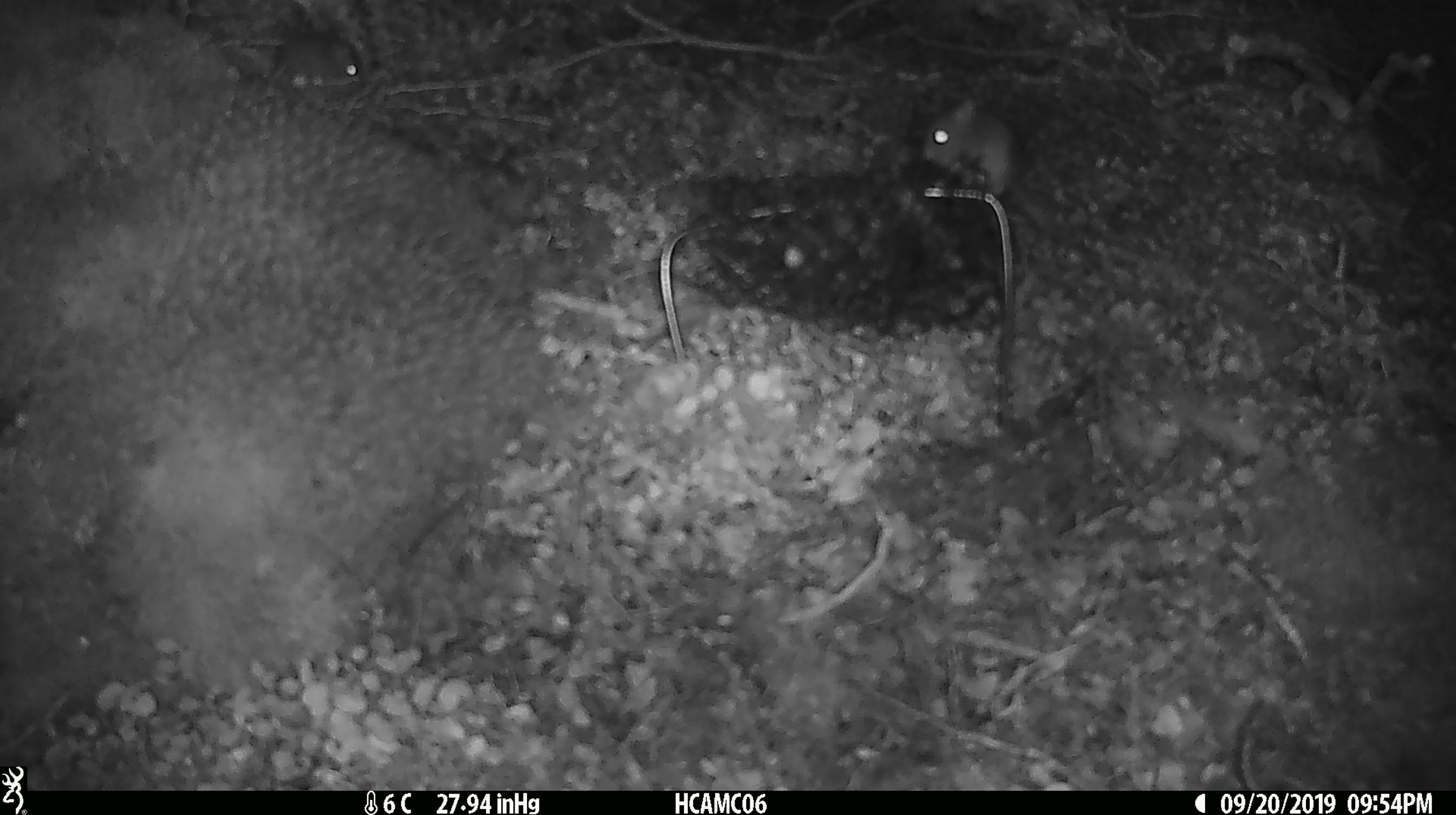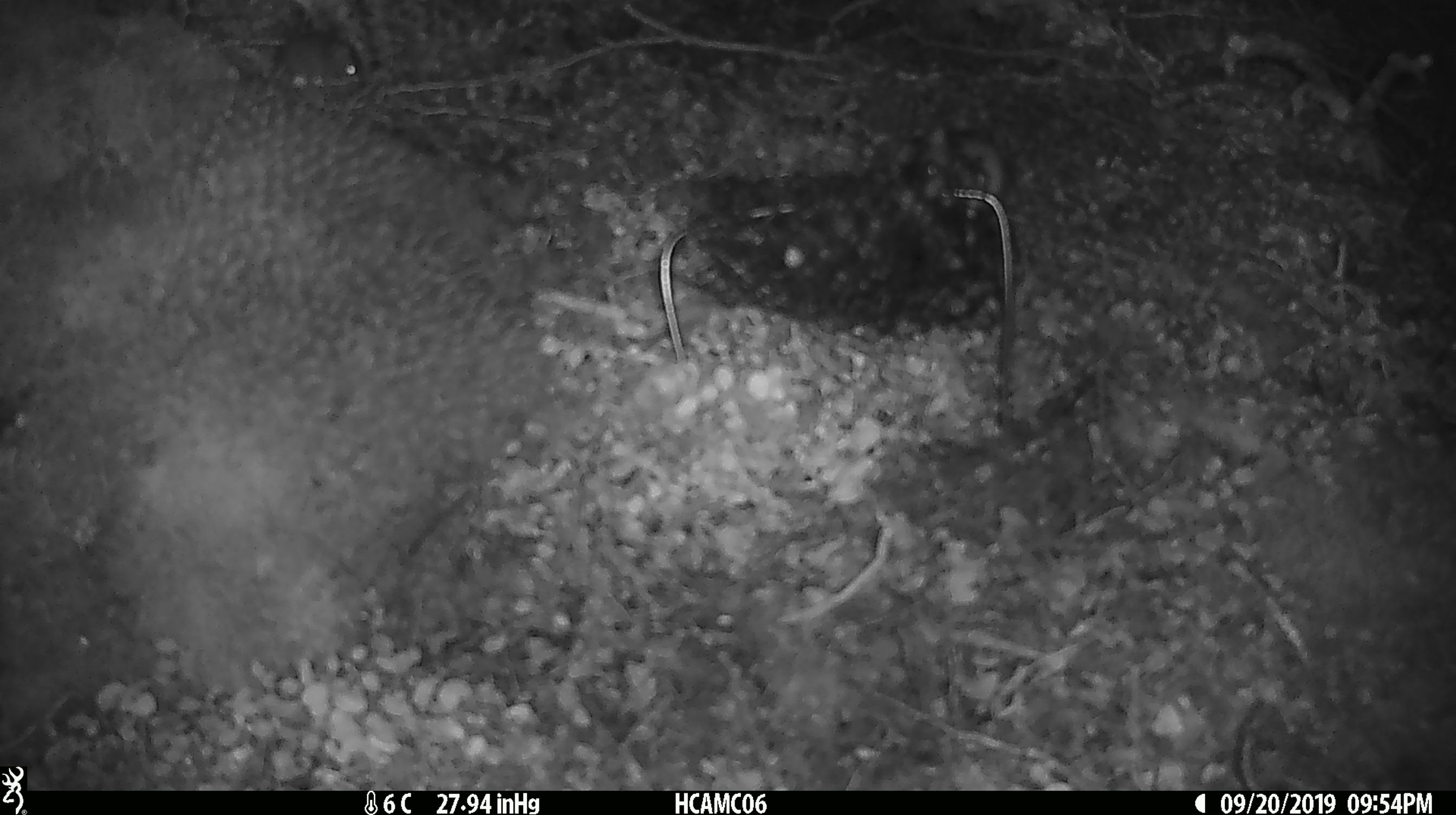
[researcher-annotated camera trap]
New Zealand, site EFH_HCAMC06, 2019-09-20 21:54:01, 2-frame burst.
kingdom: Animalia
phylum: Chordata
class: Mammalia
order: Rodentia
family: Muridae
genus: Mus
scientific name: Mus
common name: mouse